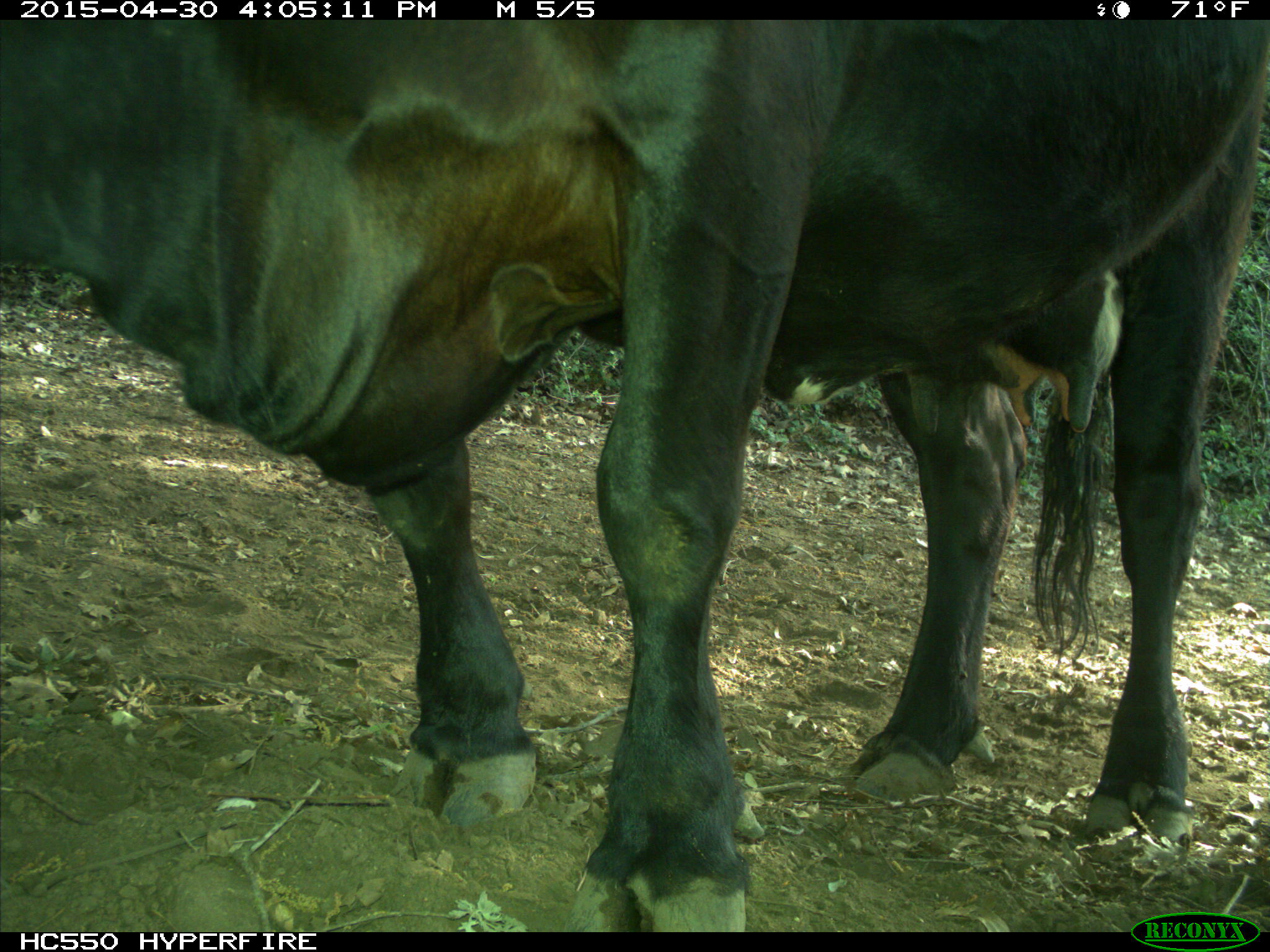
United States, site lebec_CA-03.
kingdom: Animalia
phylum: Chordata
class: Mammalia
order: Artiodactyla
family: Bovidae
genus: Bos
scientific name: Bos taurus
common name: domestic cow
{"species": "Bos taurus (domestic cow)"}